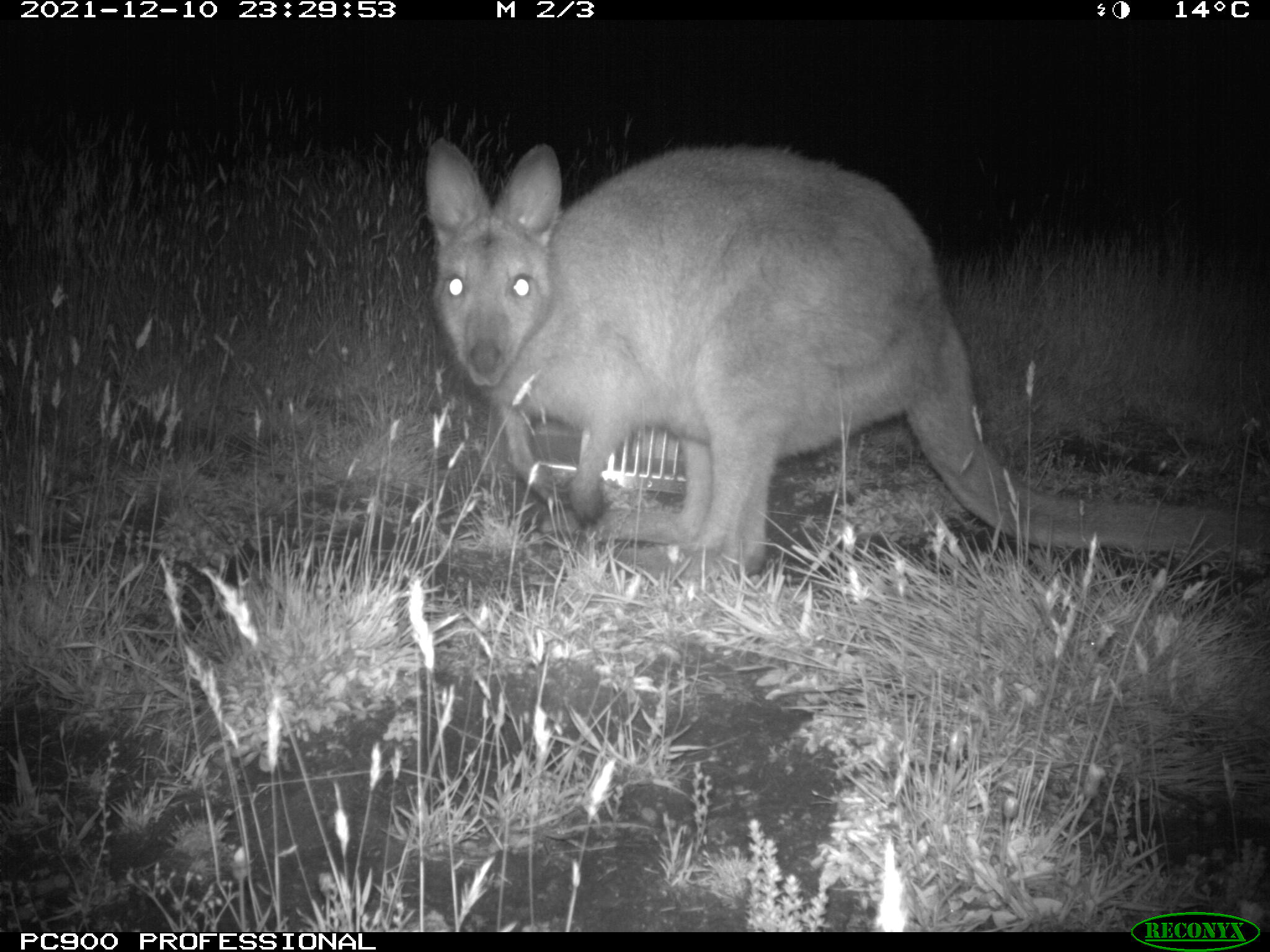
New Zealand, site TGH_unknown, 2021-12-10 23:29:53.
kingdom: Animalia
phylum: Chordata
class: Mammalia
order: Diprotodontia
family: Macropodidae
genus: Notamacropus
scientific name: Notamacropus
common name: wallaby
Wallaby (Notamacropus).